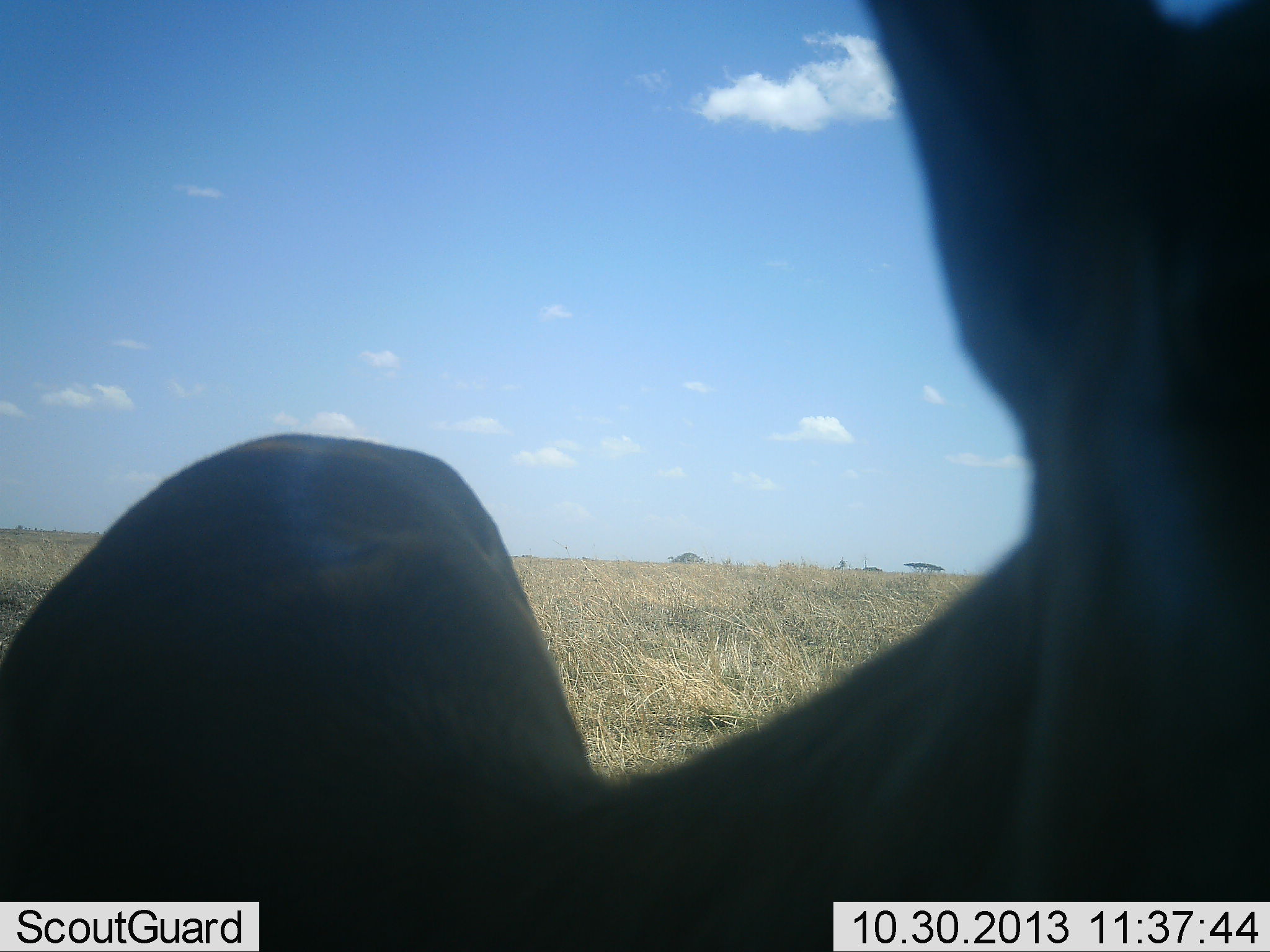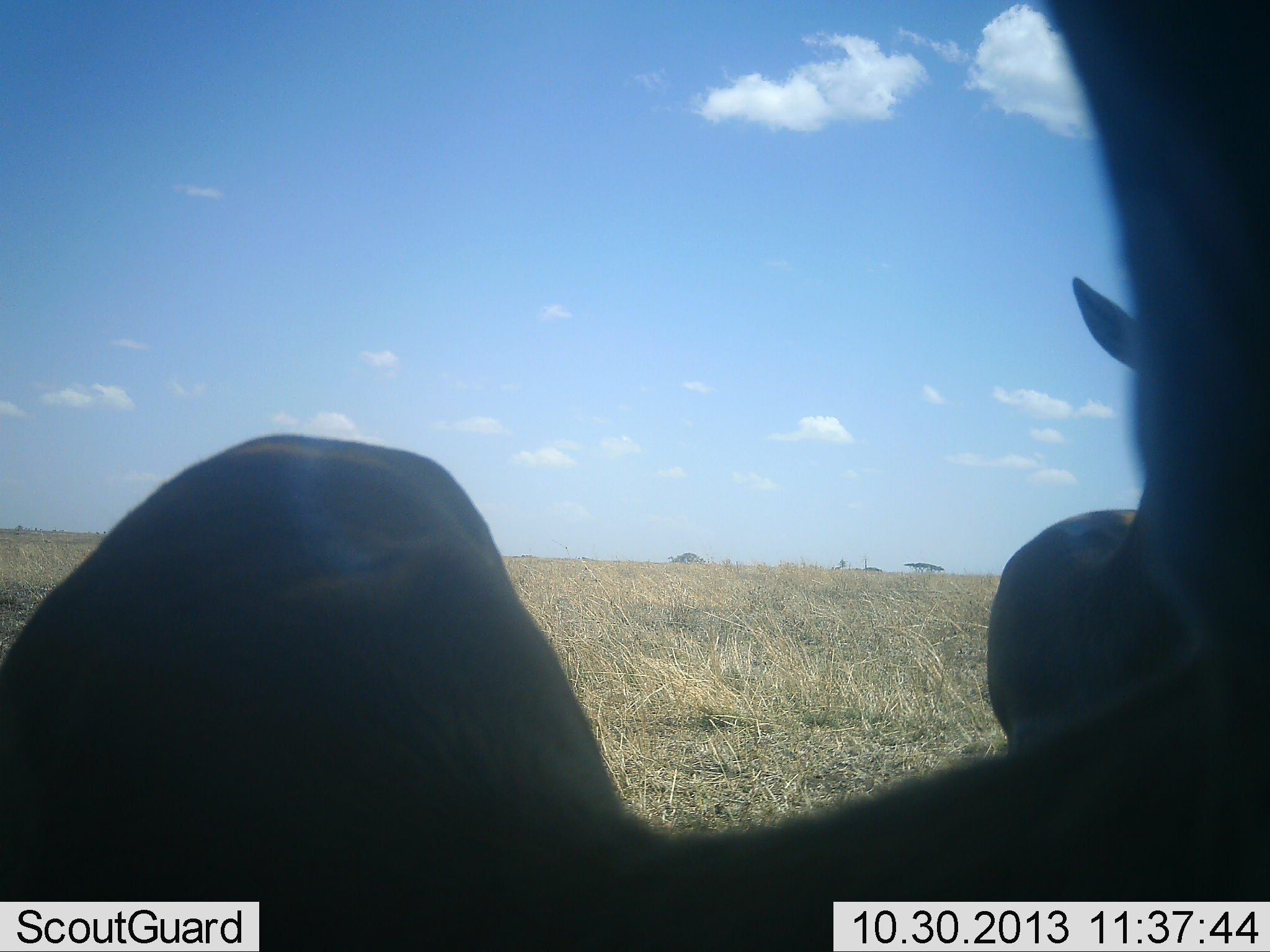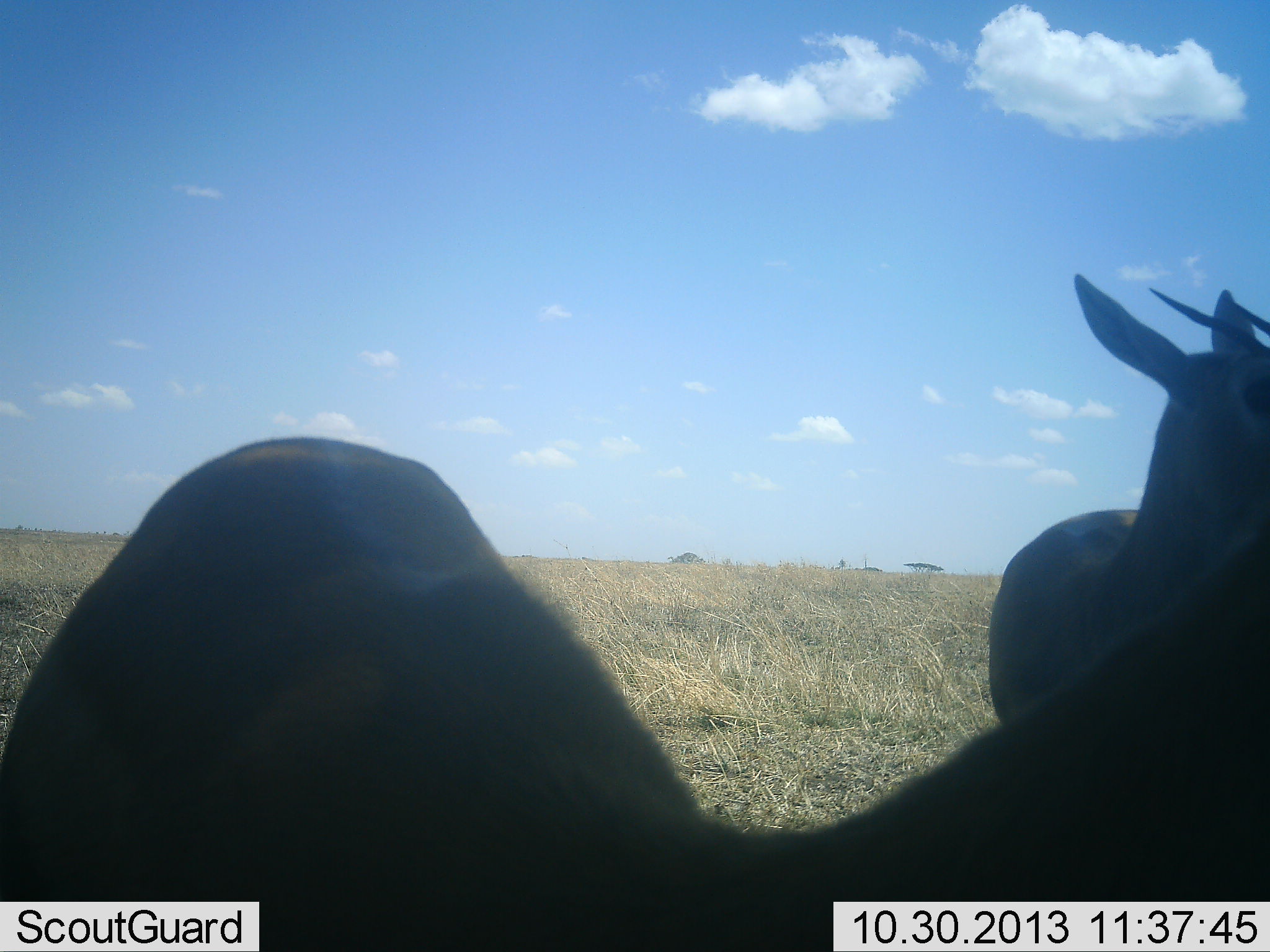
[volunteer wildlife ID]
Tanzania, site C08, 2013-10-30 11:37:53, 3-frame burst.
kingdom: Animalia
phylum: Chordata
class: Mammalia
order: Artiodactyla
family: Bovidae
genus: Eudorcas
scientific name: Eudorcas thomsonii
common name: thomson's gazelle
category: gazellethomsons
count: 2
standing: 100%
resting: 0%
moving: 0%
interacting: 10%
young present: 0%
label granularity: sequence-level